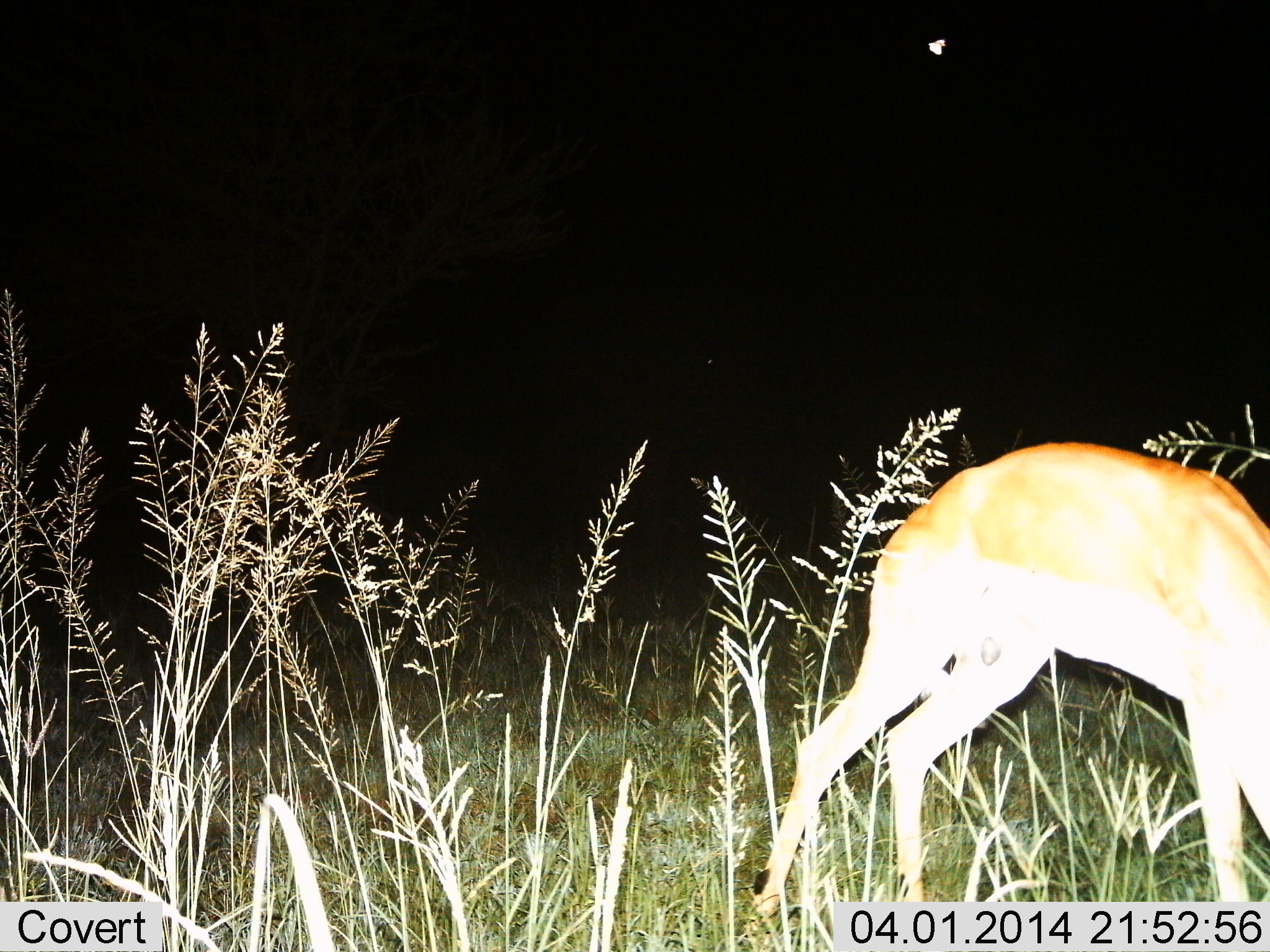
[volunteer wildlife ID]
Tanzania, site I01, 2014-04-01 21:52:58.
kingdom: Animalia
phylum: Chordata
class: Mammalia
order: Artiodactyla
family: Bovidae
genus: Nanger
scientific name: Nanger granti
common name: grant's gazelle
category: gazellegrants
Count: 1.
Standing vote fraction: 50%.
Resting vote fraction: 0%.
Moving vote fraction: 0%.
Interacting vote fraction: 0%.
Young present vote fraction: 0%.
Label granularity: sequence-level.